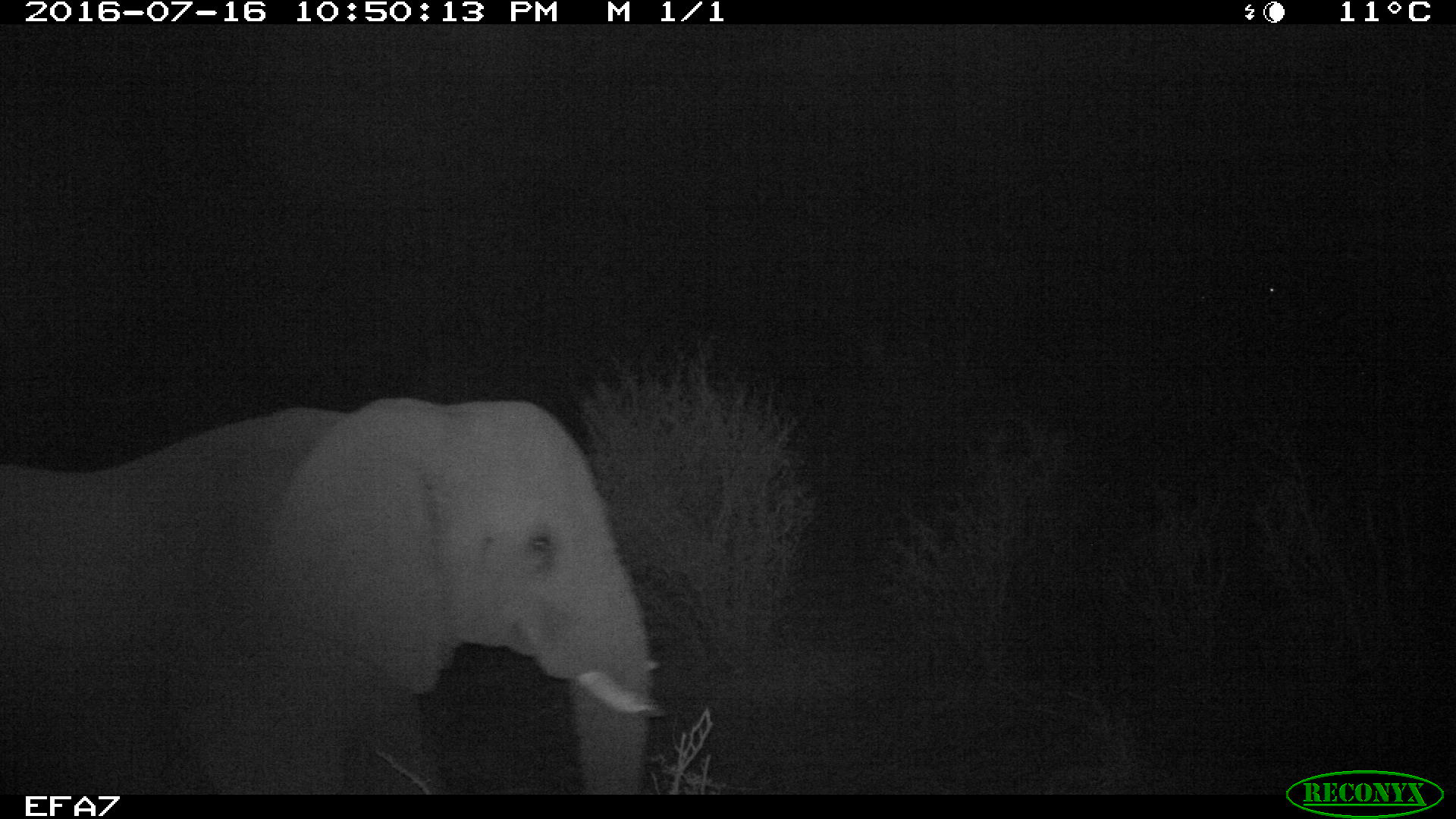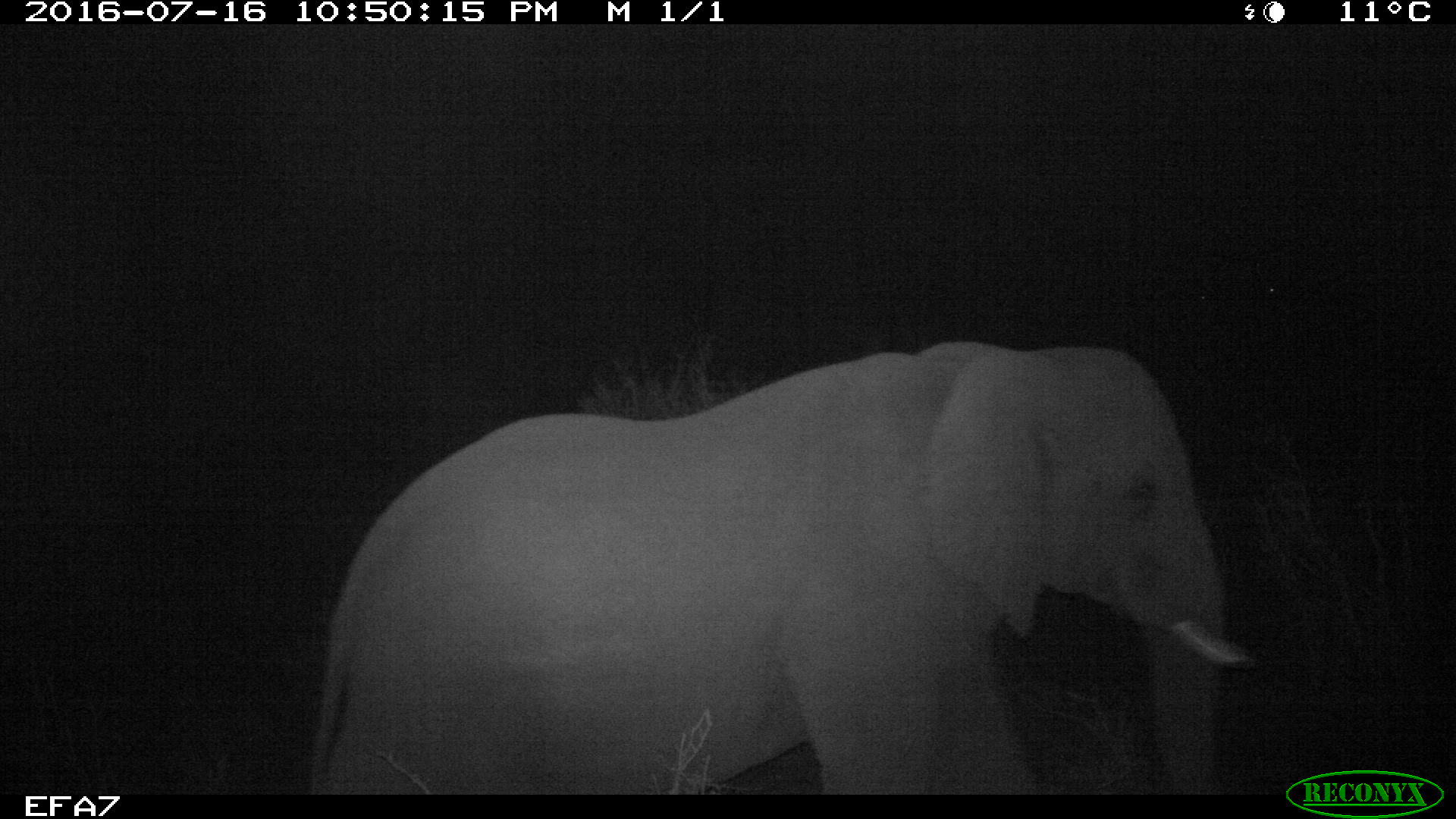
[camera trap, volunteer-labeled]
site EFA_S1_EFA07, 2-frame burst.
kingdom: Animalia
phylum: Chordata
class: Mammalia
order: Proboscidea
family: Elephantidae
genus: Loxodonta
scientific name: Loxodonta africana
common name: african bush elephant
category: elephant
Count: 1.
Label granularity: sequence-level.